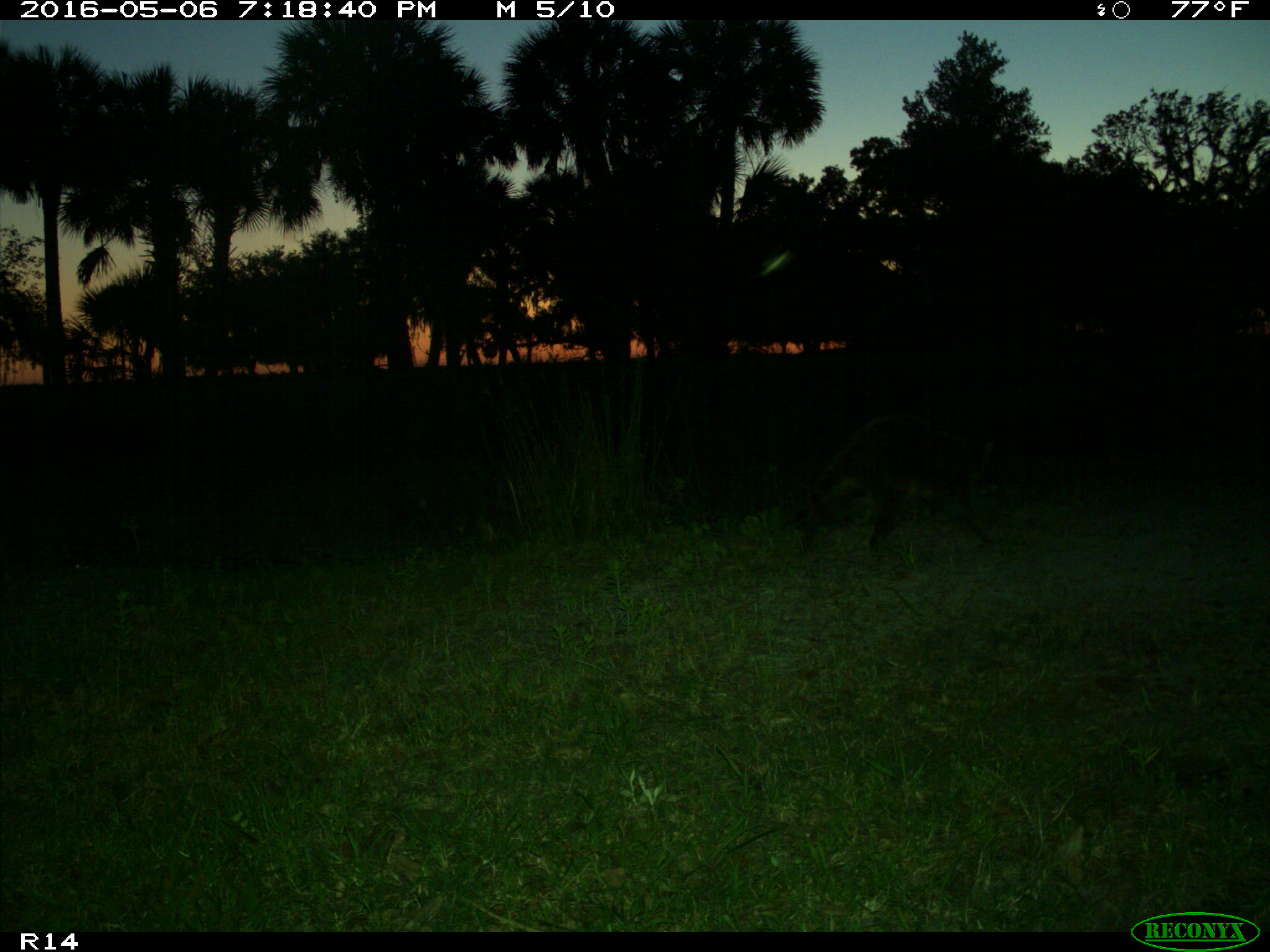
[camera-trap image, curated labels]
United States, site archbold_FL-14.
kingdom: Animalia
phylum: Chordata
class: Mammalia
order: Carnivora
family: Procyonidae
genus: Procyon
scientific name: Procyon lotor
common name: common raccoon